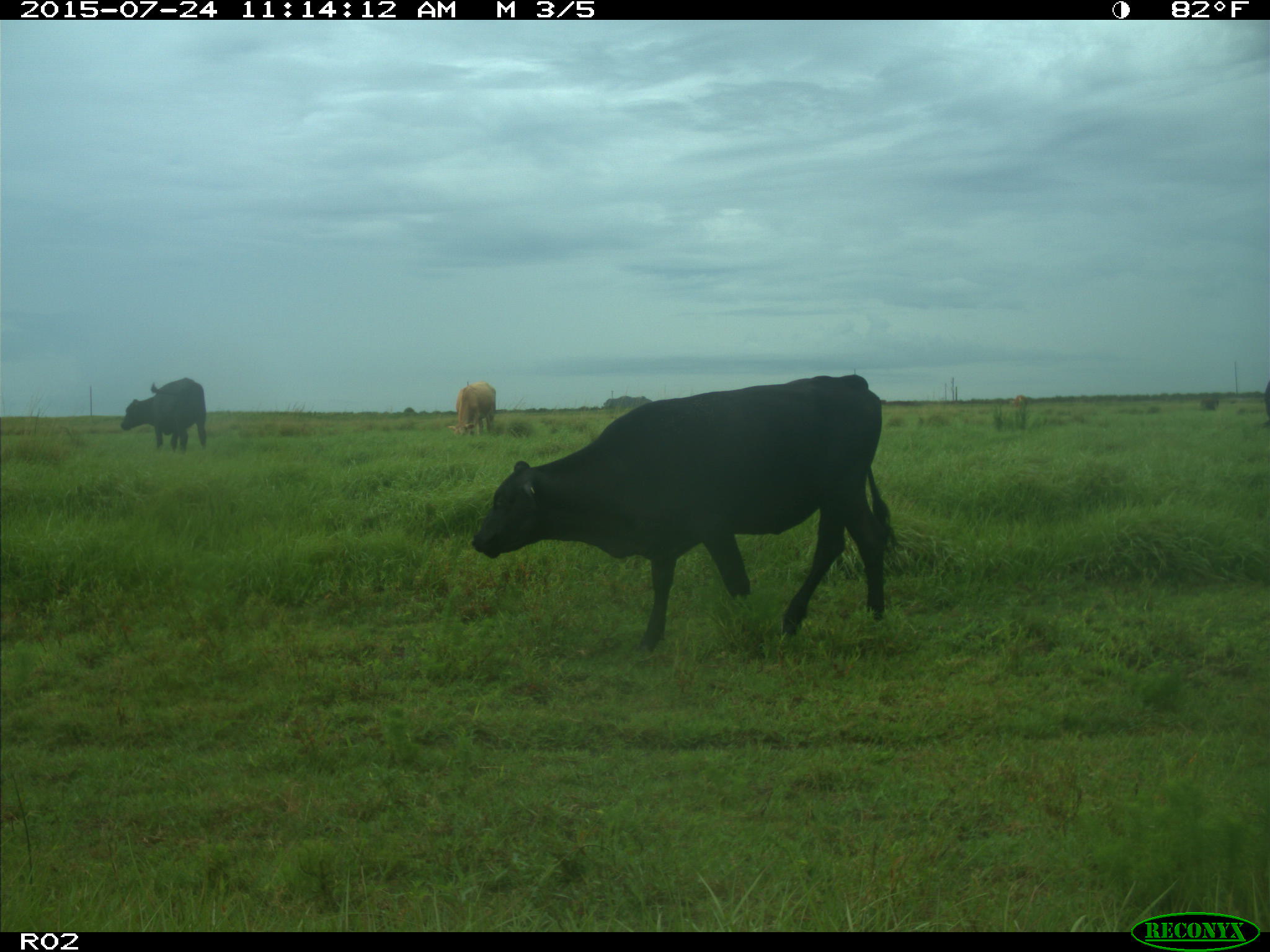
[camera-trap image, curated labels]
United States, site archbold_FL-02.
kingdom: Animalia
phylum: Chordata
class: Mammalia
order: Artiodactyla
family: Bovidae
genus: Bos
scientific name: Bos taurus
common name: domestic cow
Bos taurus (domestic cow).